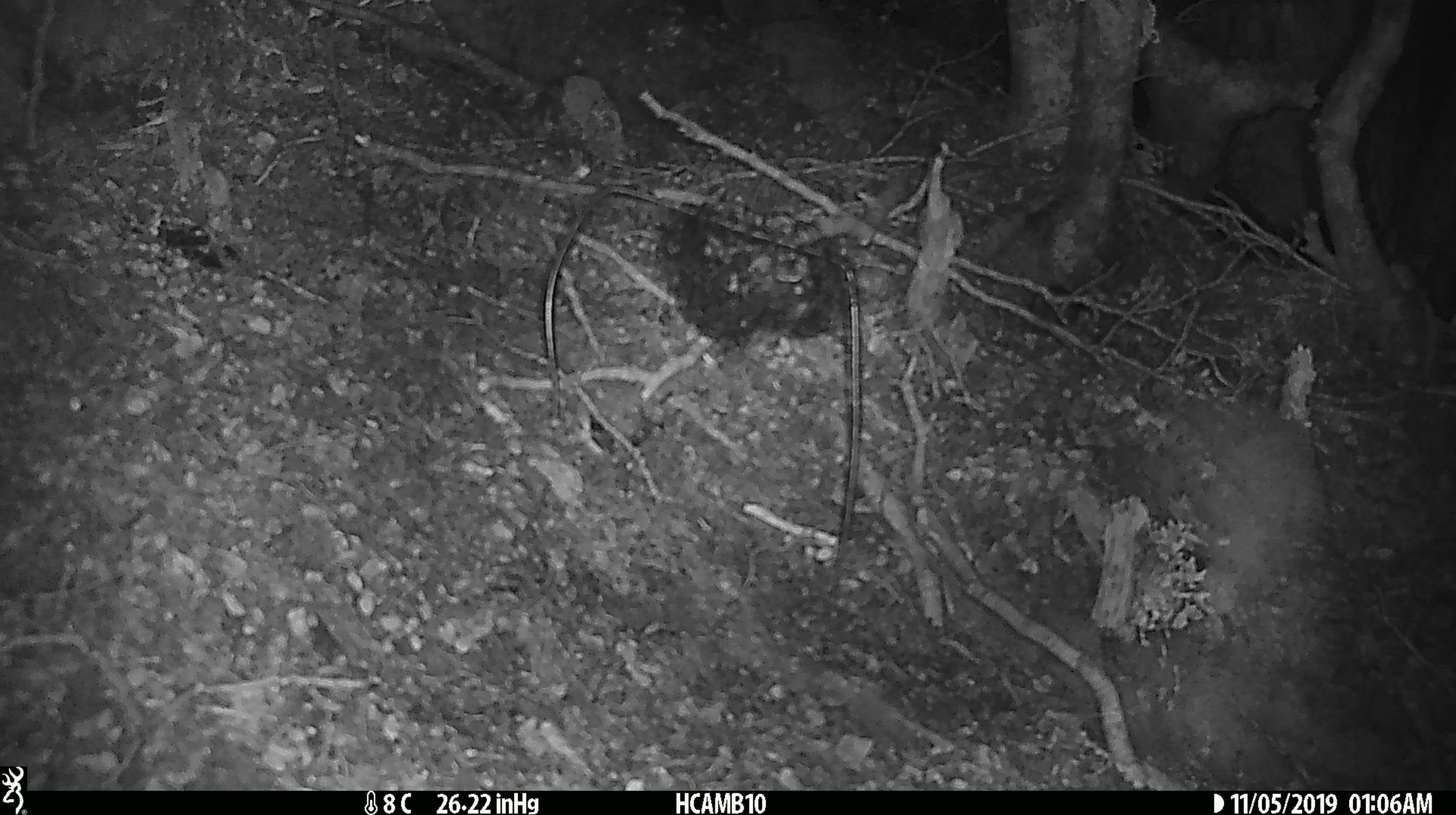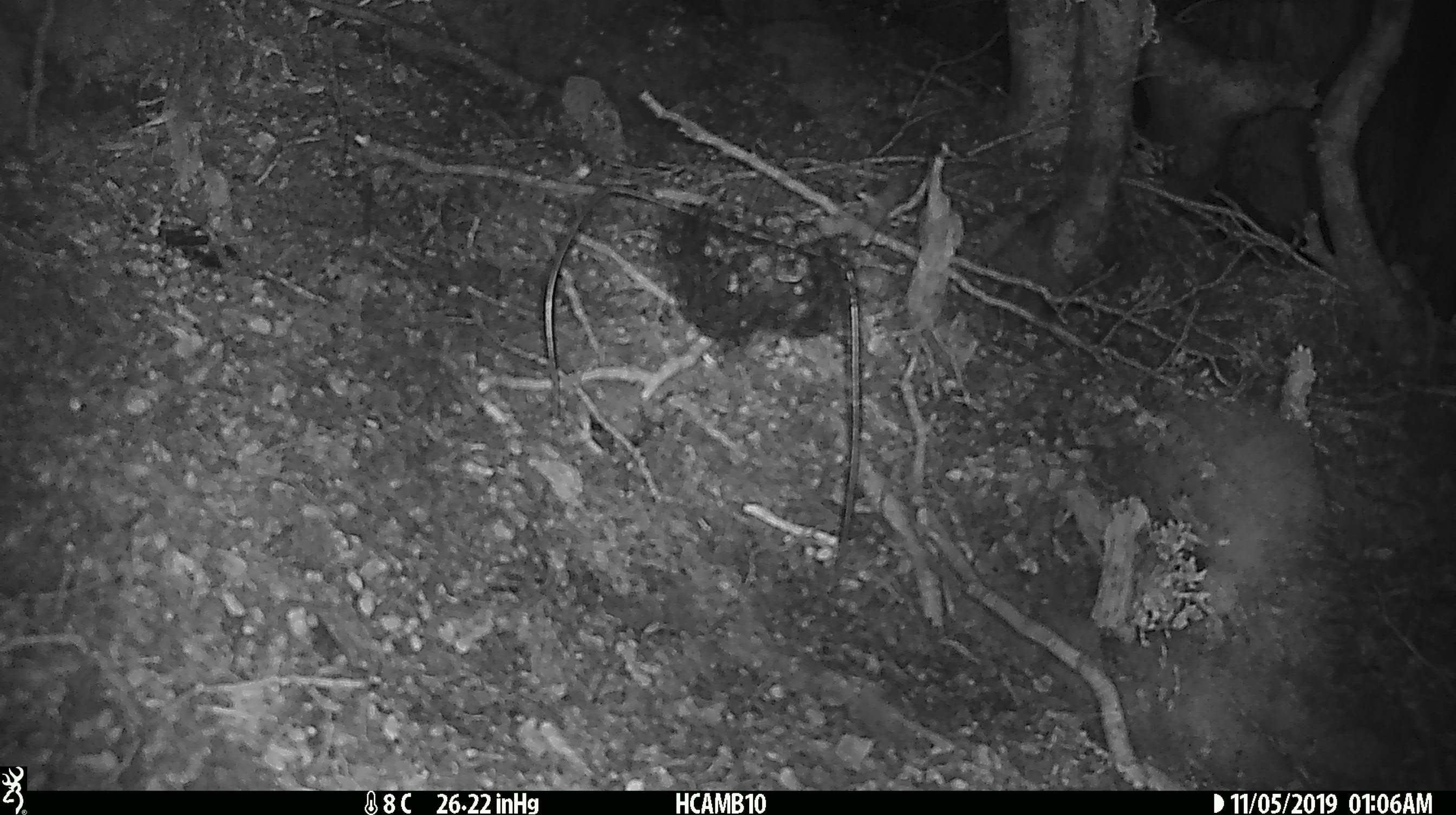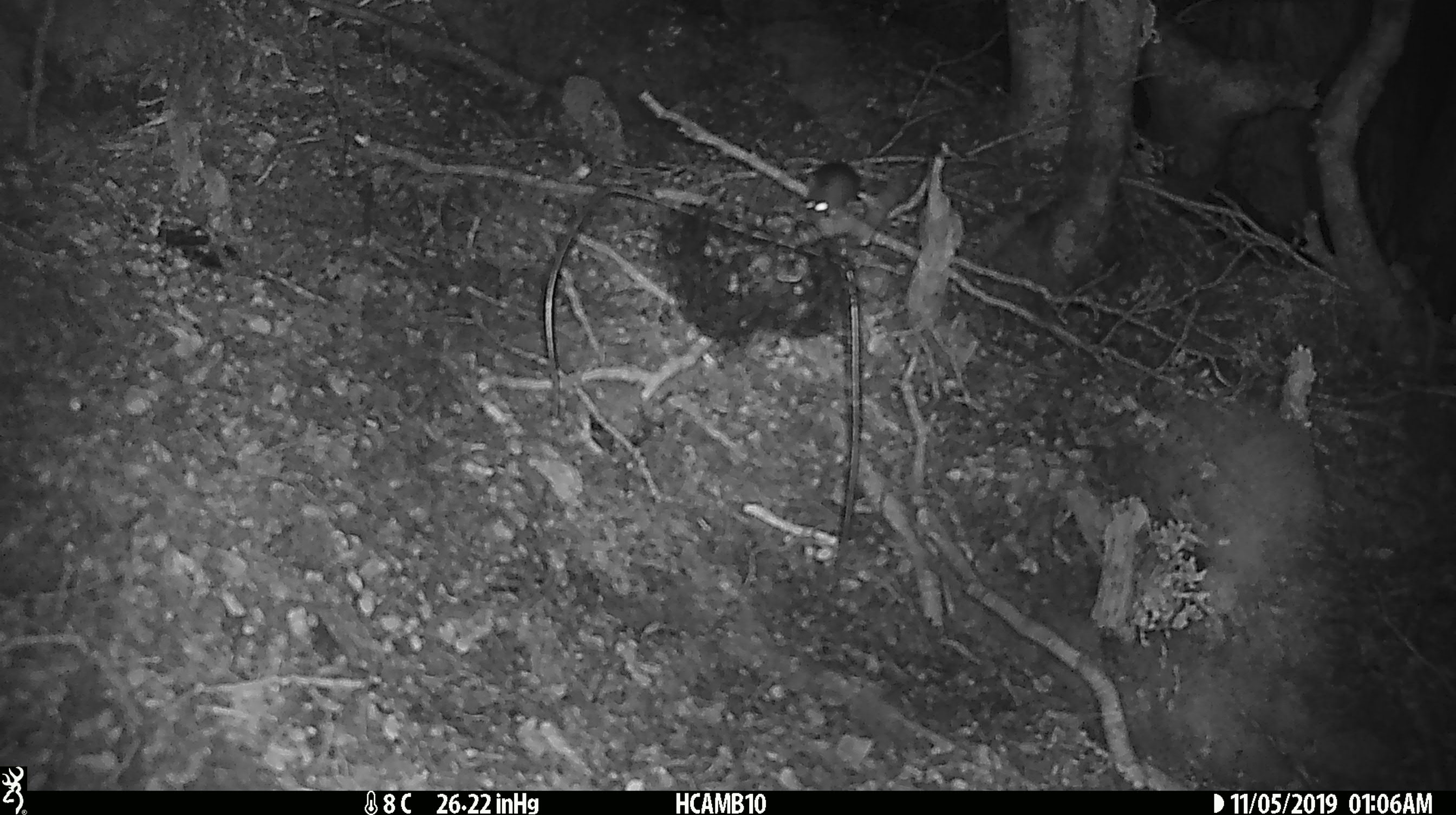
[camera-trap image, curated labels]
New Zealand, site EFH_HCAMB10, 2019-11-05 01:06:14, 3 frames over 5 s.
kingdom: Animalia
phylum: Chordata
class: Mammalia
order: Rodentia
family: Muridae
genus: Mus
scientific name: Mus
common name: mouse